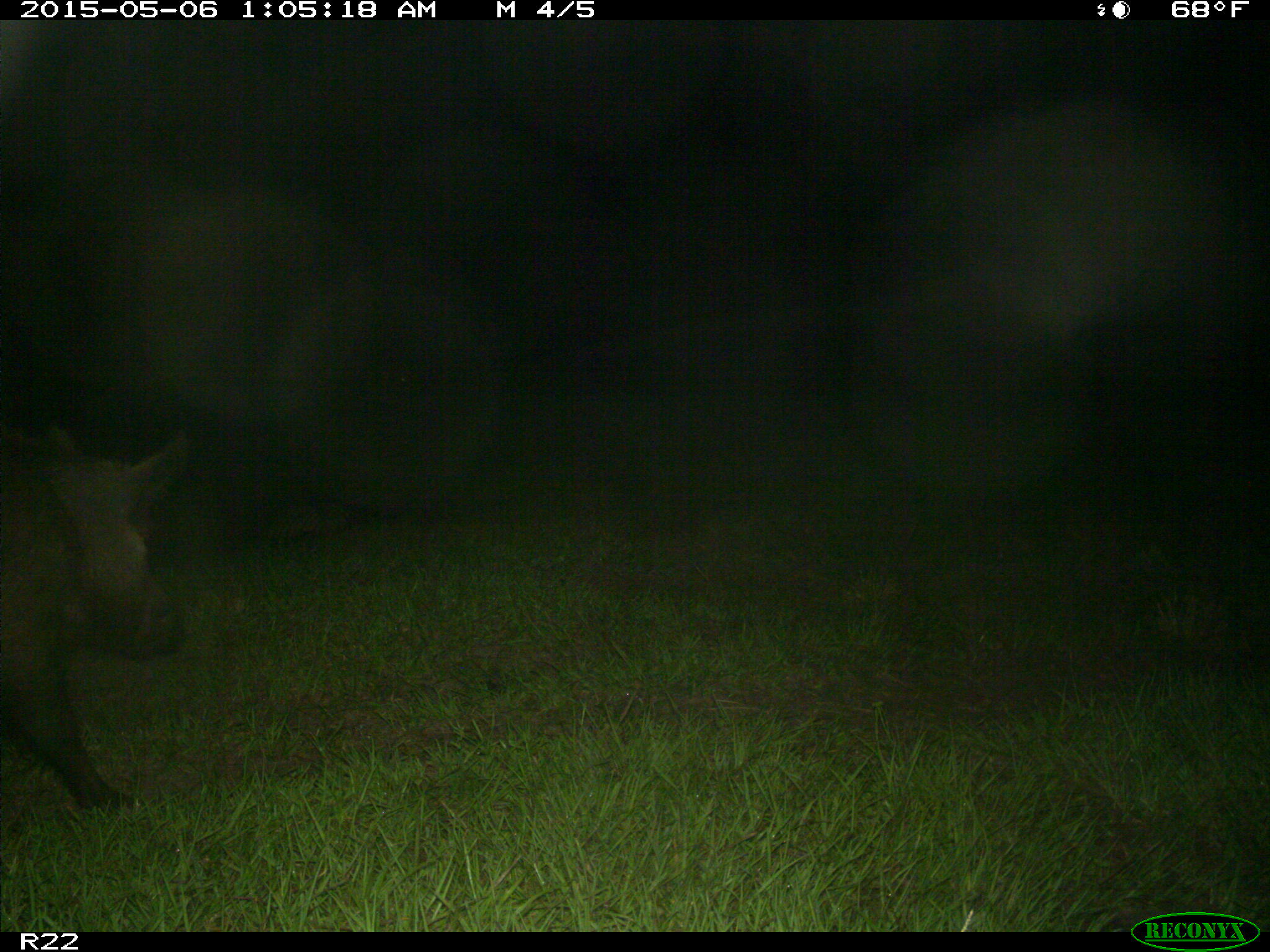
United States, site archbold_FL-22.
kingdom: Animalia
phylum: Chordata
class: Mammalia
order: Artiodactyla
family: Suidae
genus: Sus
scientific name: Sus scrofa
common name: wild boar